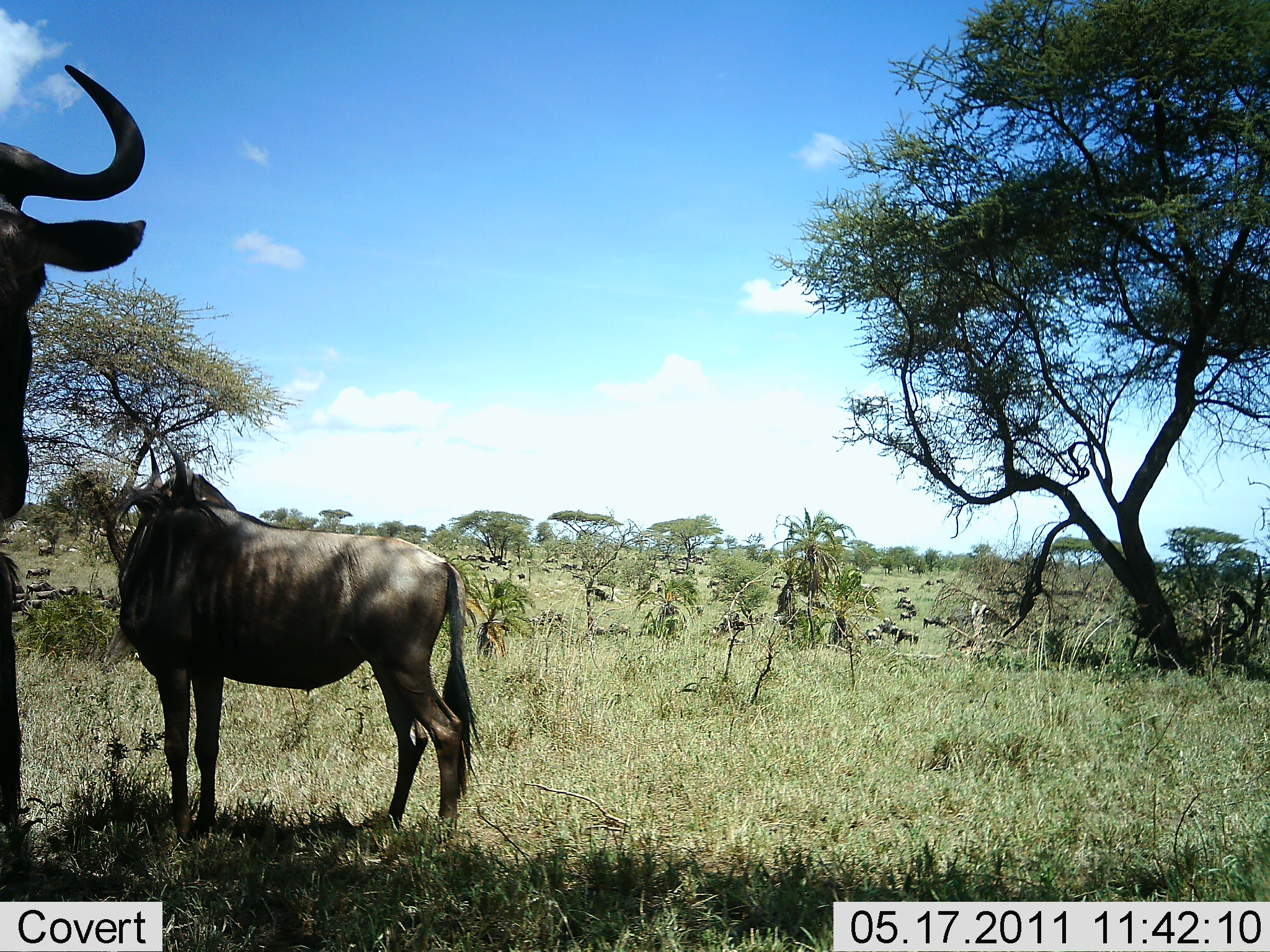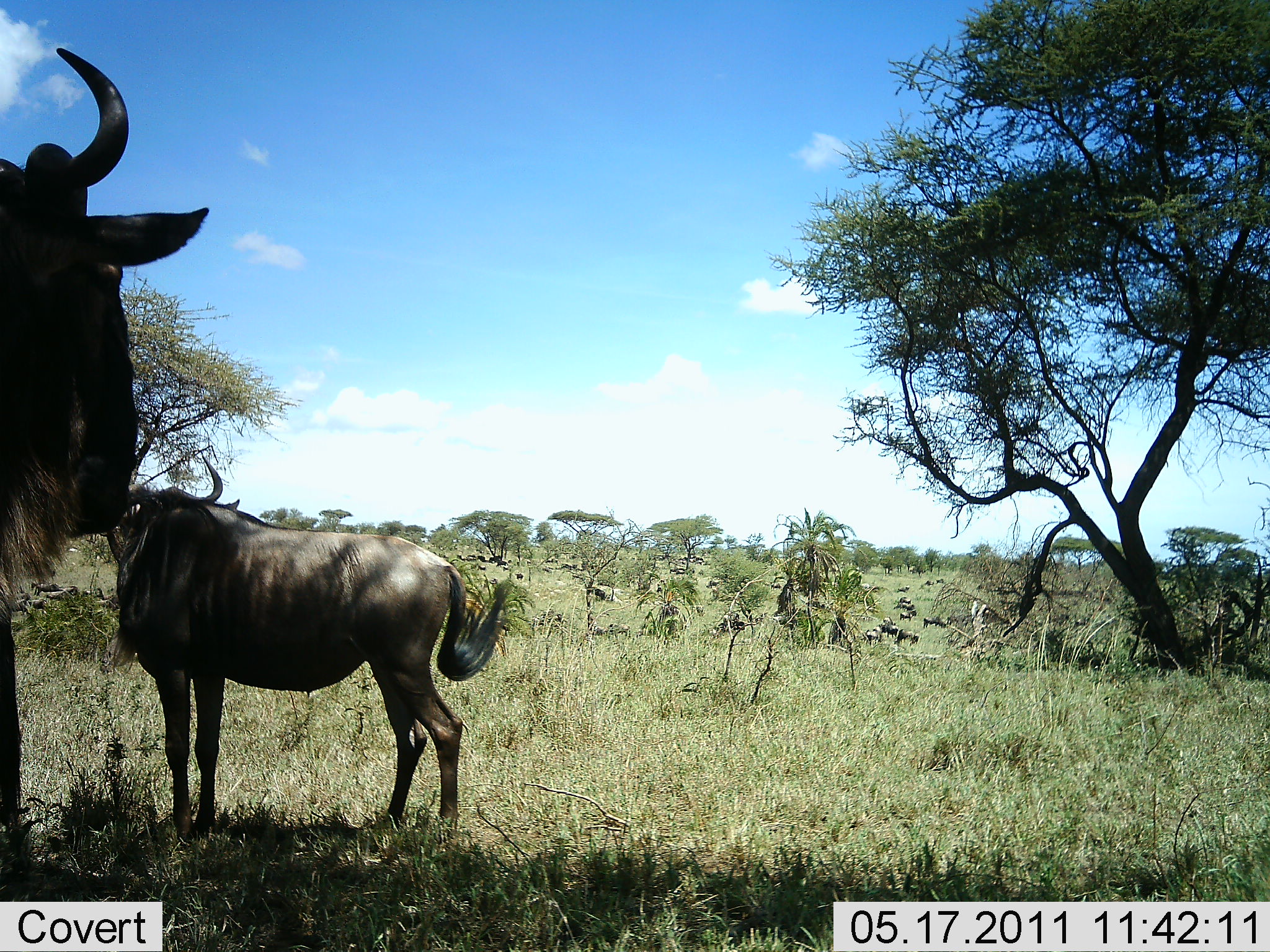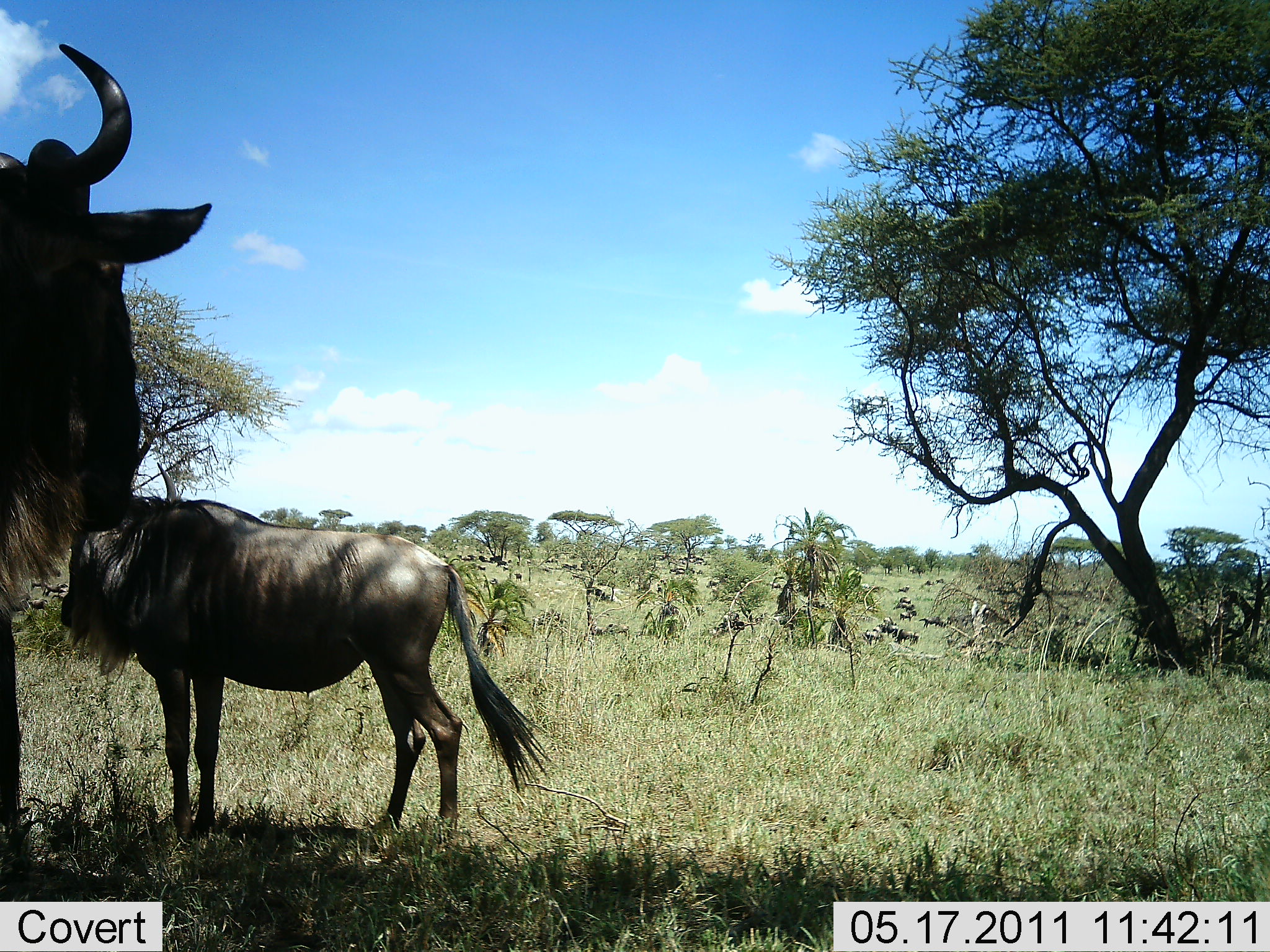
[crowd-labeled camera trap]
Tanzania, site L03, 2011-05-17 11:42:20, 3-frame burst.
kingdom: Animalia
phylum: Chordata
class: Mammalia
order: Artiodactyla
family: Bovidae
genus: Connochaetes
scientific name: Connochaetes taurinus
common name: blue wildebeest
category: wildebeest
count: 2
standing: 92%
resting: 17%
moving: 0%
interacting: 8%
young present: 8%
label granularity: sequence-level